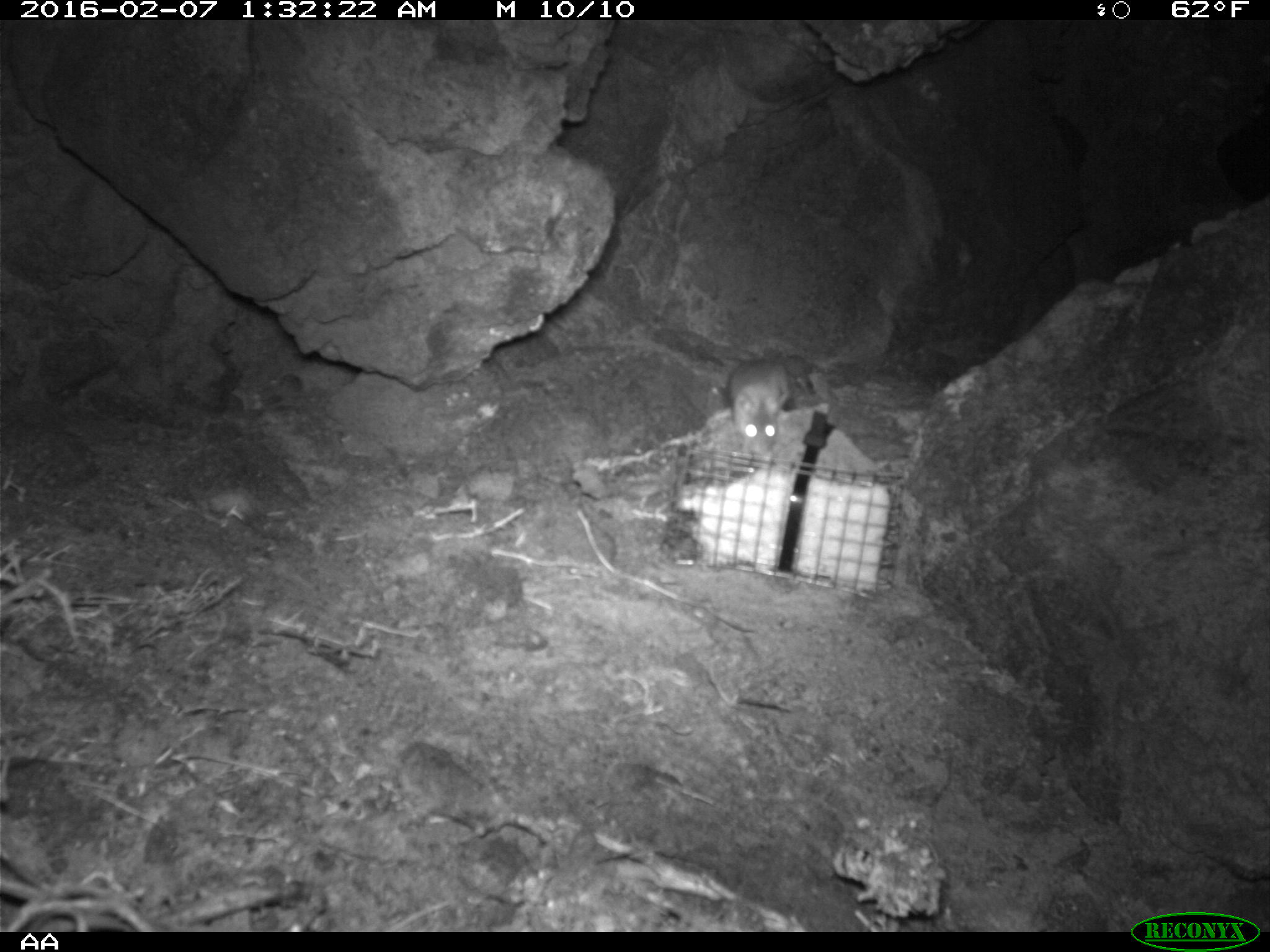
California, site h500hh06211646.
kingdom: Animalia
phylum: Chordata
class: Mammalia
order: Rodentia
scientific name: Rodentia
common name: rodent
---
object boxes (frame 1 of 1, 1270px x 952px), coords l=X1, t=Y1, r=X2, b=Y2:
rodent: l=723, t=358, r=795, b=454